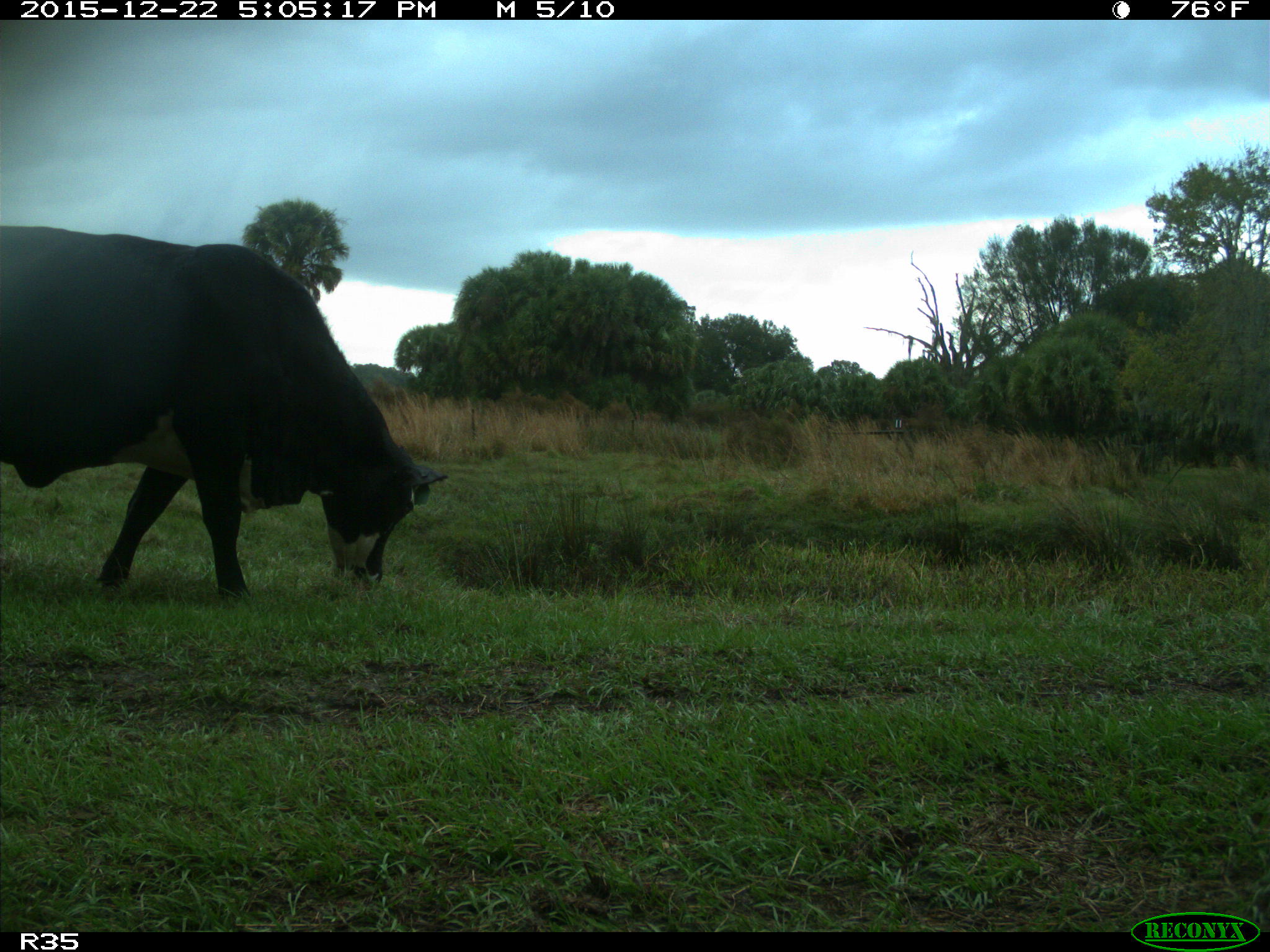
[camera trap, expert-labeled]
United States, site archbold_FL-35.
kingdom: Animalia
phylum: Chordata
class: Mammalia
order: Artiodactyla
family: Bovidae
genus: Bos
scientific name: Bos taurus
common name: domestic cow